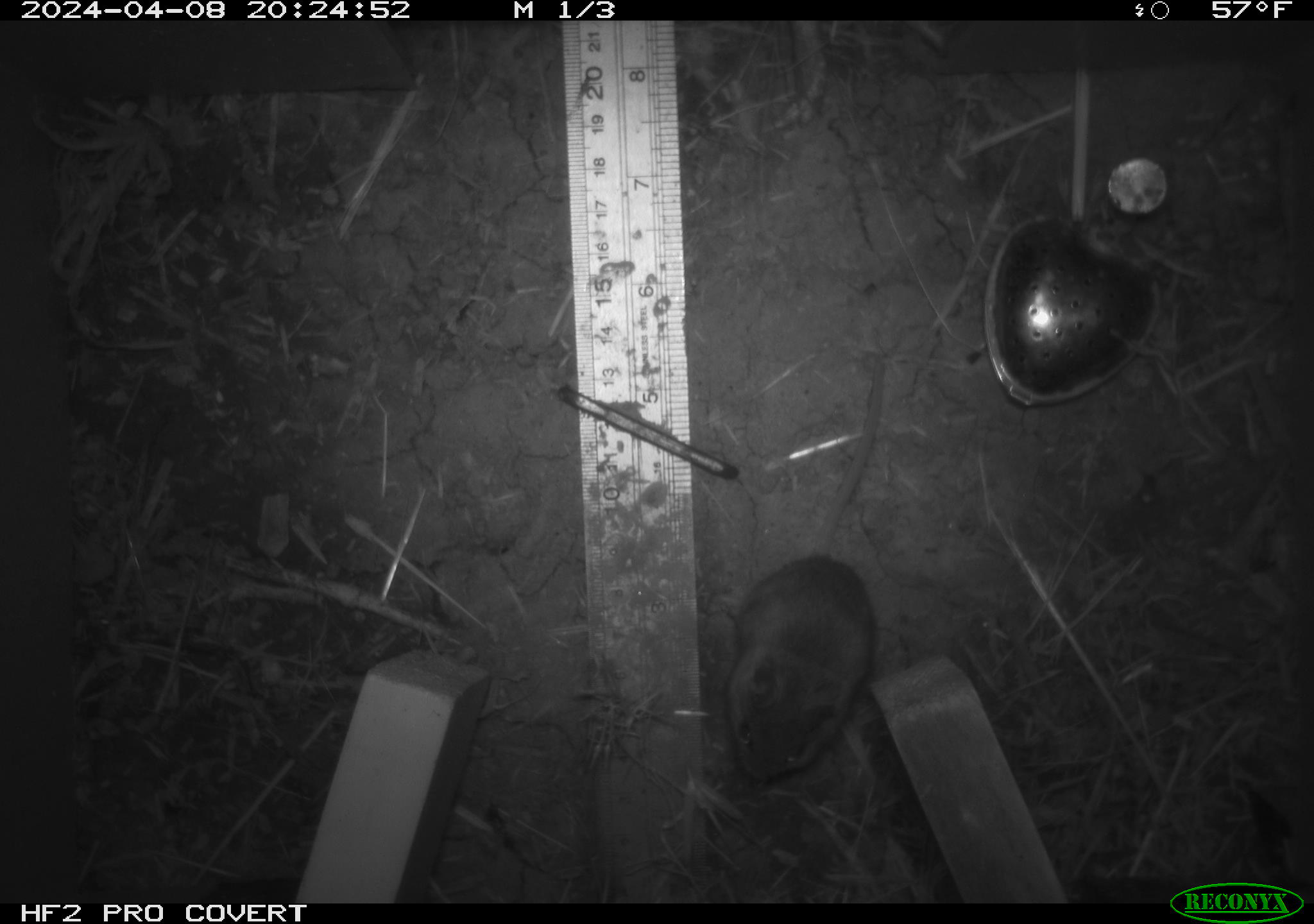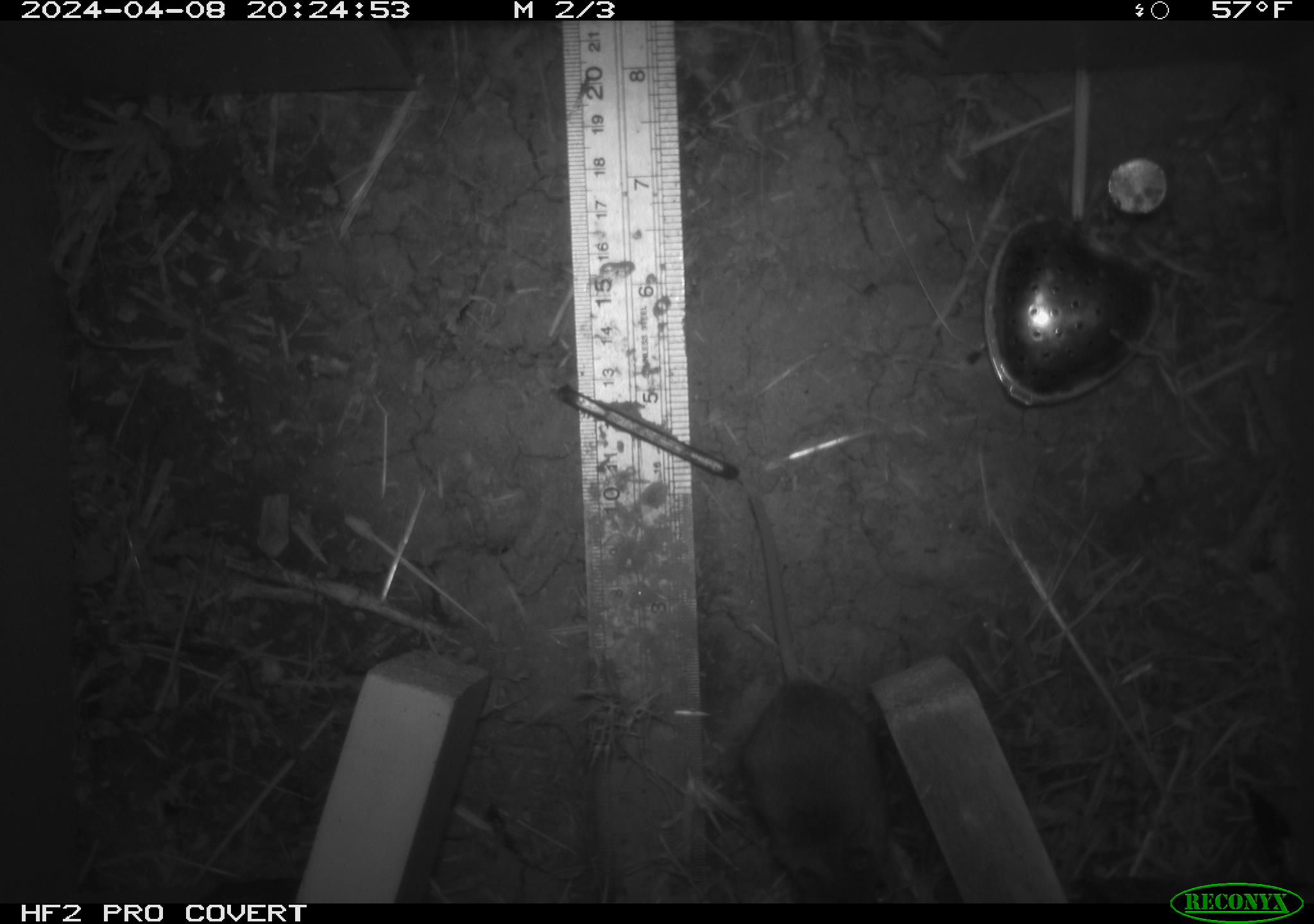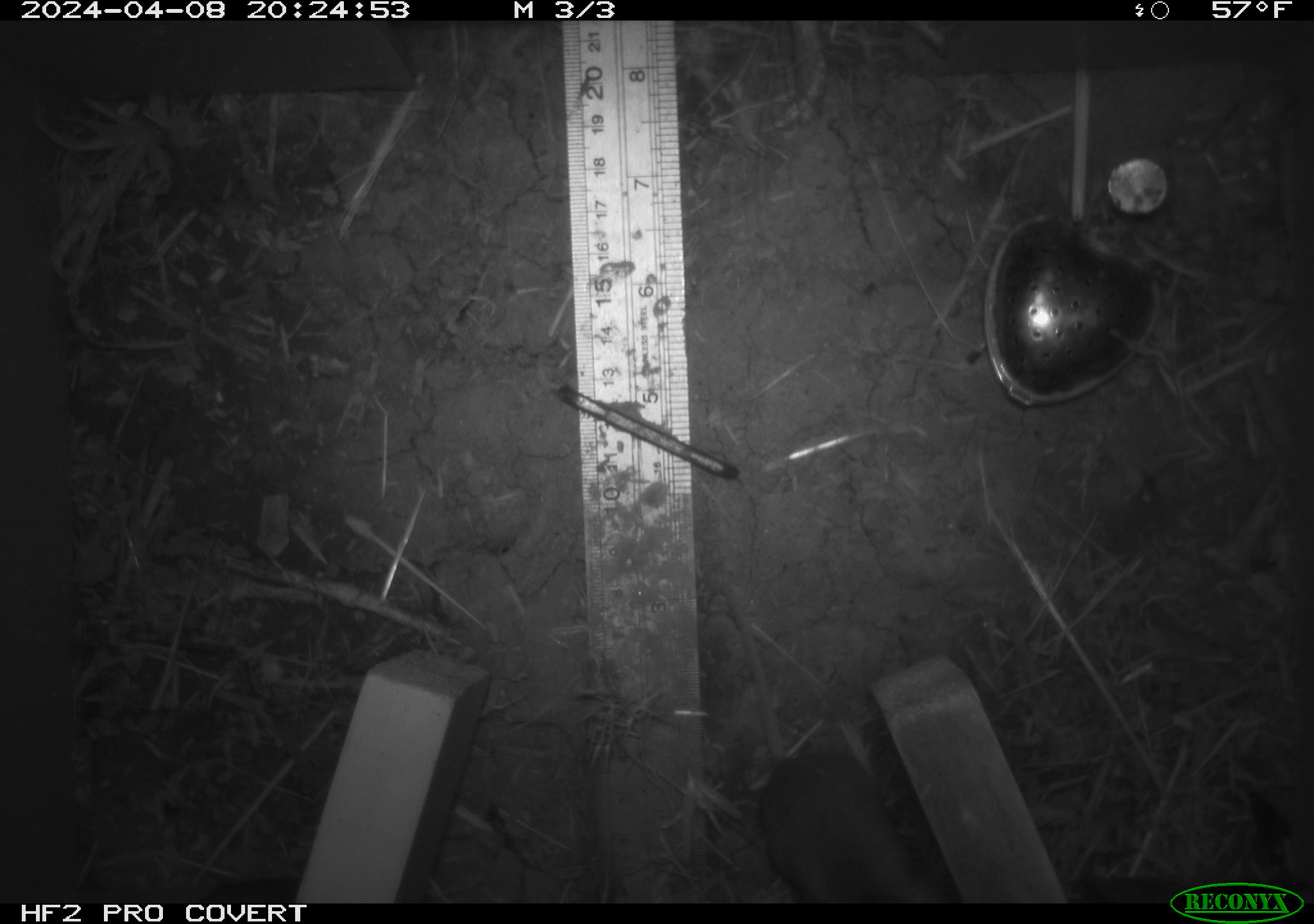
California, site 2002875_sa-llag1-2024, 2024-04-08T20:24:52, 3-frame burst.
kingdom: Animalia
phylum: Chordata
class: Mammalia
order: Rodentia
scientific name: Rodentia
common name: mouse species